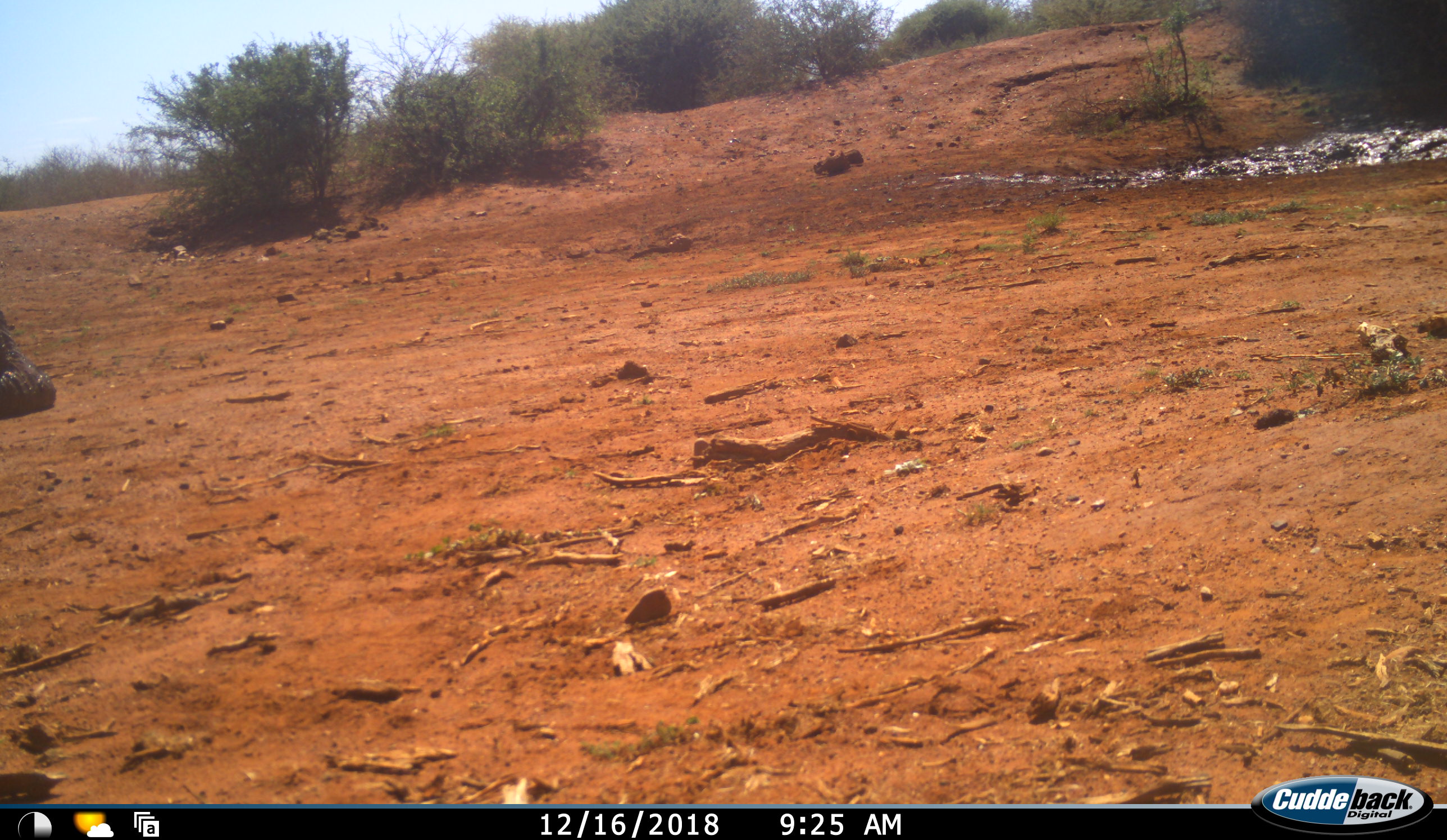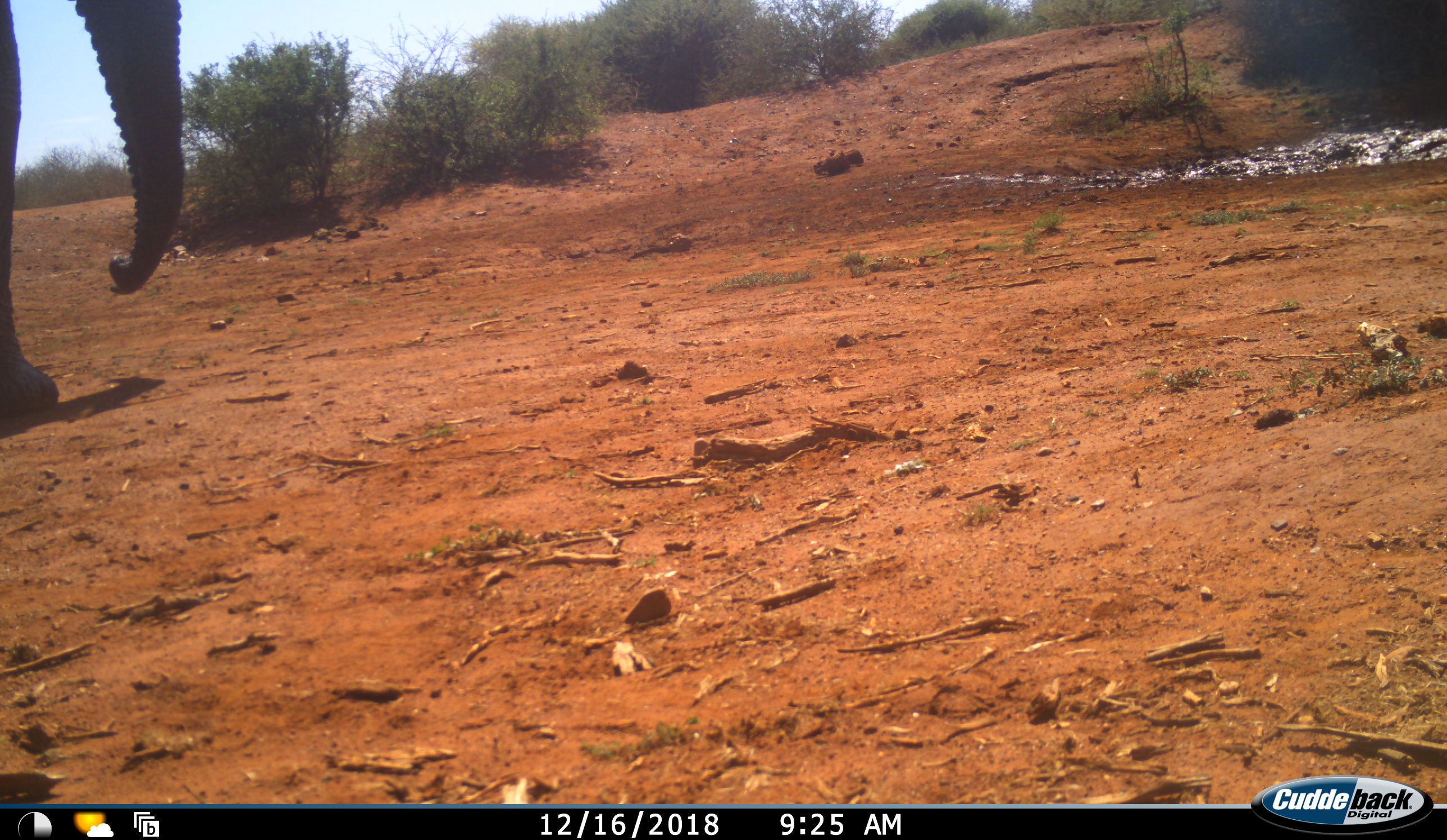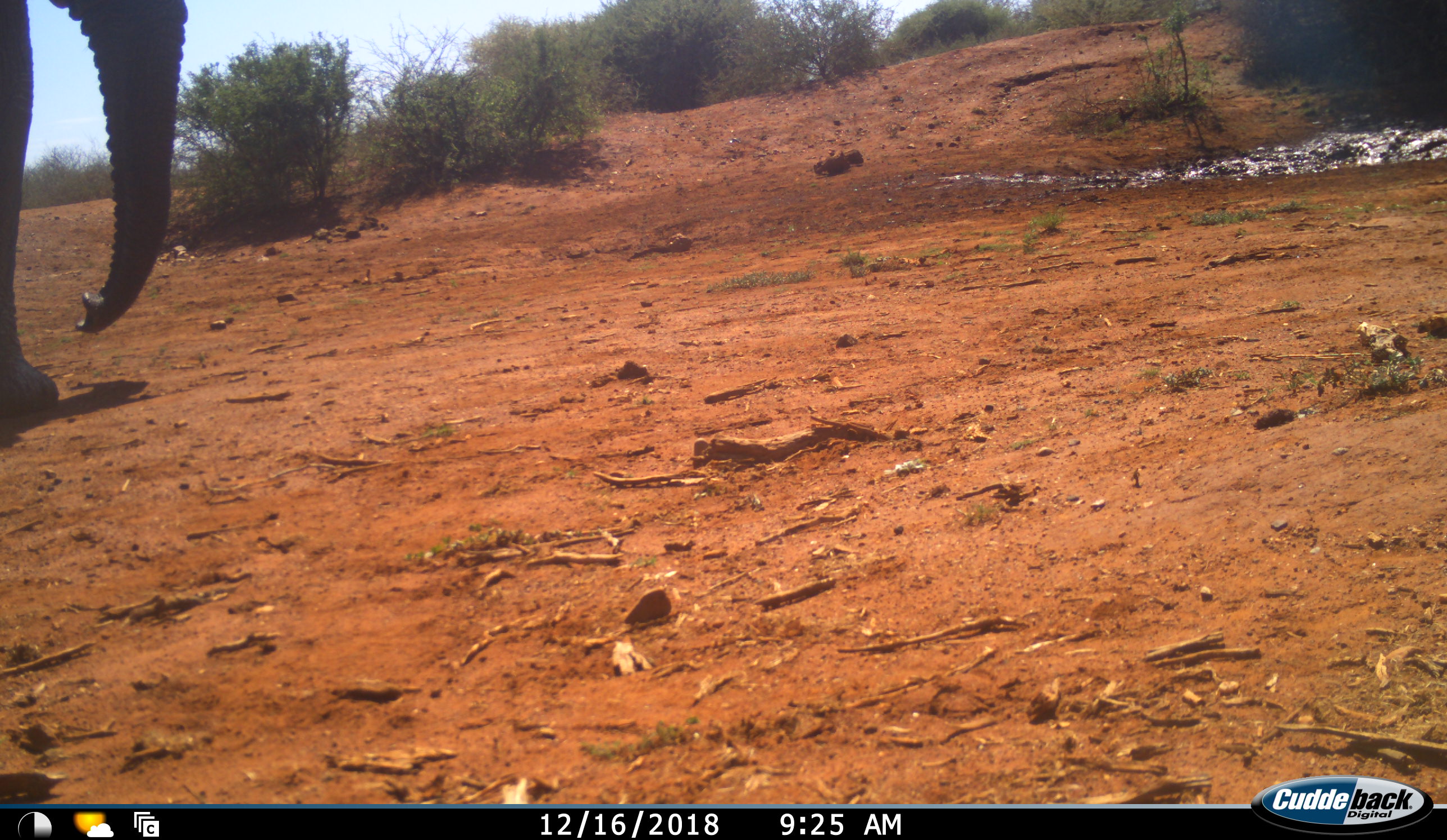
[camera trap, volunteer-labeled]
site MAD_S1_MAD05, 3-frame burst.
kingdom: Animalia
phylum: Chordata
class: Mammalia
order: Proboscidea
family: Elephantidae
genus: Loxodonta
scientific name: Loxodonta africana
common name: african bush elephant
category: elephant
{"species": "elephant (african bush elephant) (Loxodonta africana)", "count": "1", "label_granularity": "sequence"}